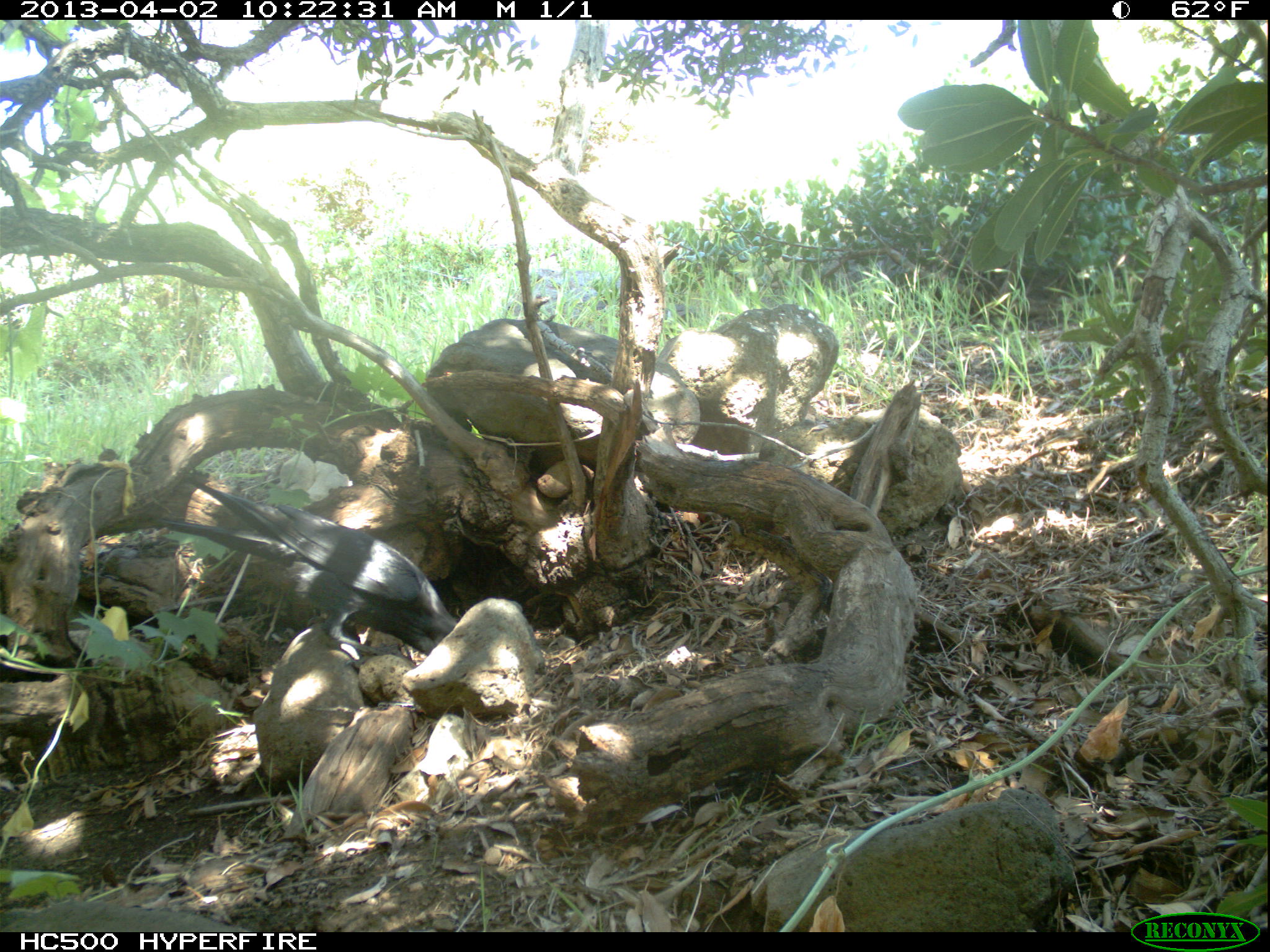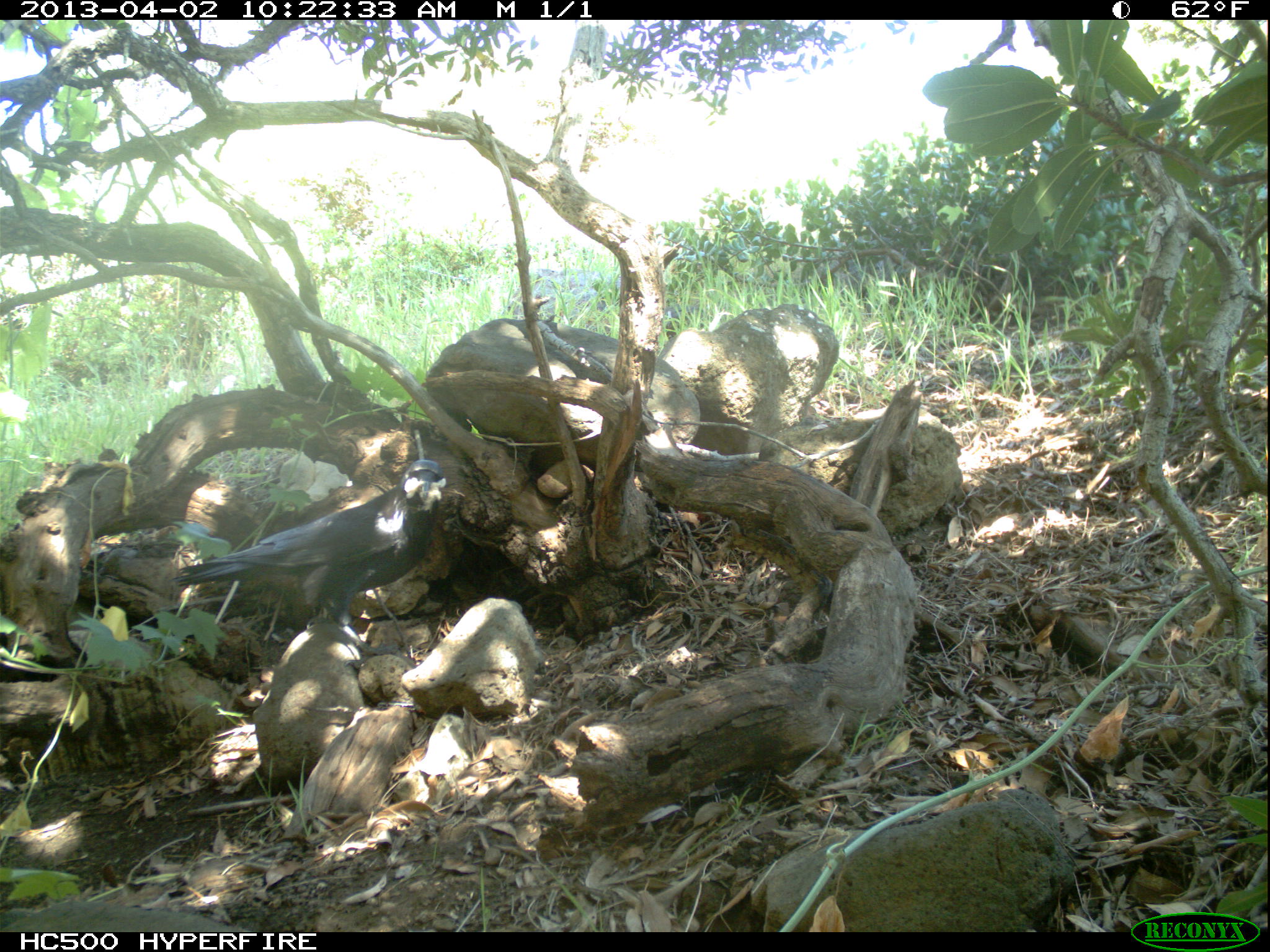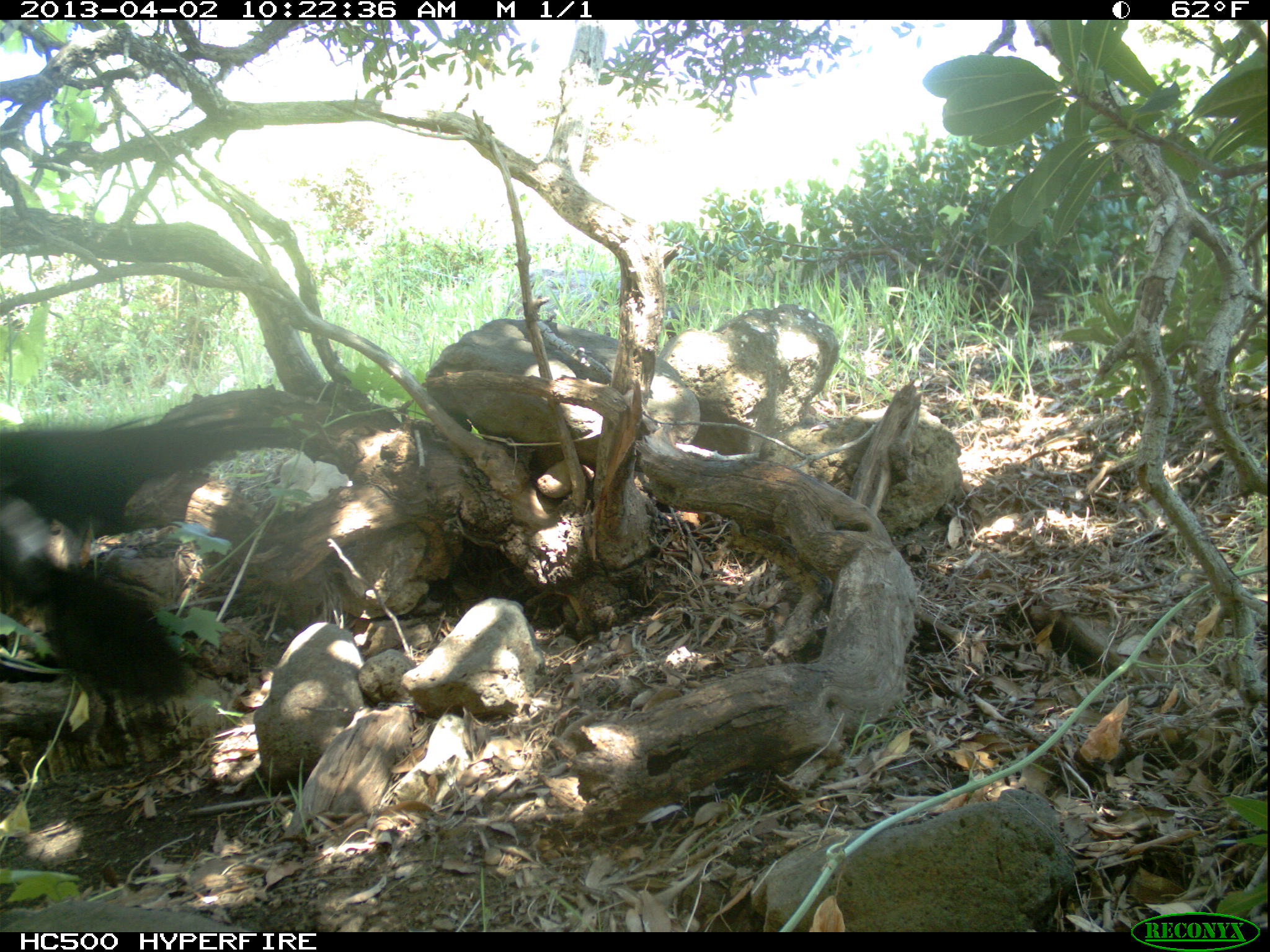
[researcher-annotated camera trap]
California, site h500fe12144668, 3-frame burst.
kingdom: Animalia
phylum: Chordata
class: Aves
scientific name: Aves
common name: bird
Bird (Aves).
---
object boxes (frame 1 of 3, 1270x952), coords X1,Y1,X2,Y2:
bird: 136,474,460,666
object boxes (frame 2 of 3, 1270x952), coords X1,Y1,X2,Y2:
bird: 173,460,446,660